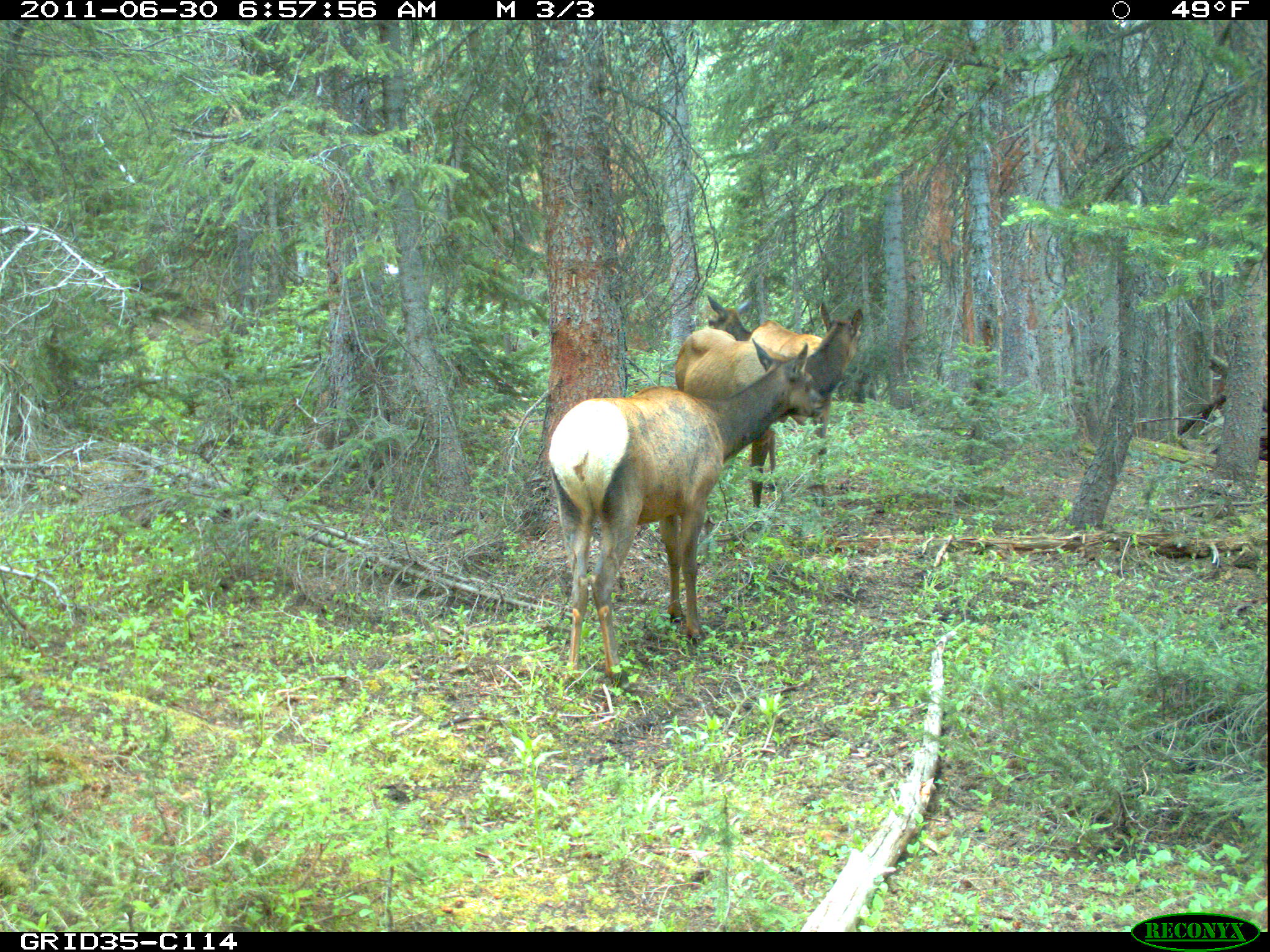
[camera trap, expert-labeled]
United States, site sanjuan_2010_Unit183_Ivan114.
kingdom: Animalia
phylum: Chordata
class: Mammalia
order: Artiodactyla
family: Cervidae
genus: Cervus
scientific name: Cervus elaphus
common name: red deer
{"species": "Cervus elaphus (red deer)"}